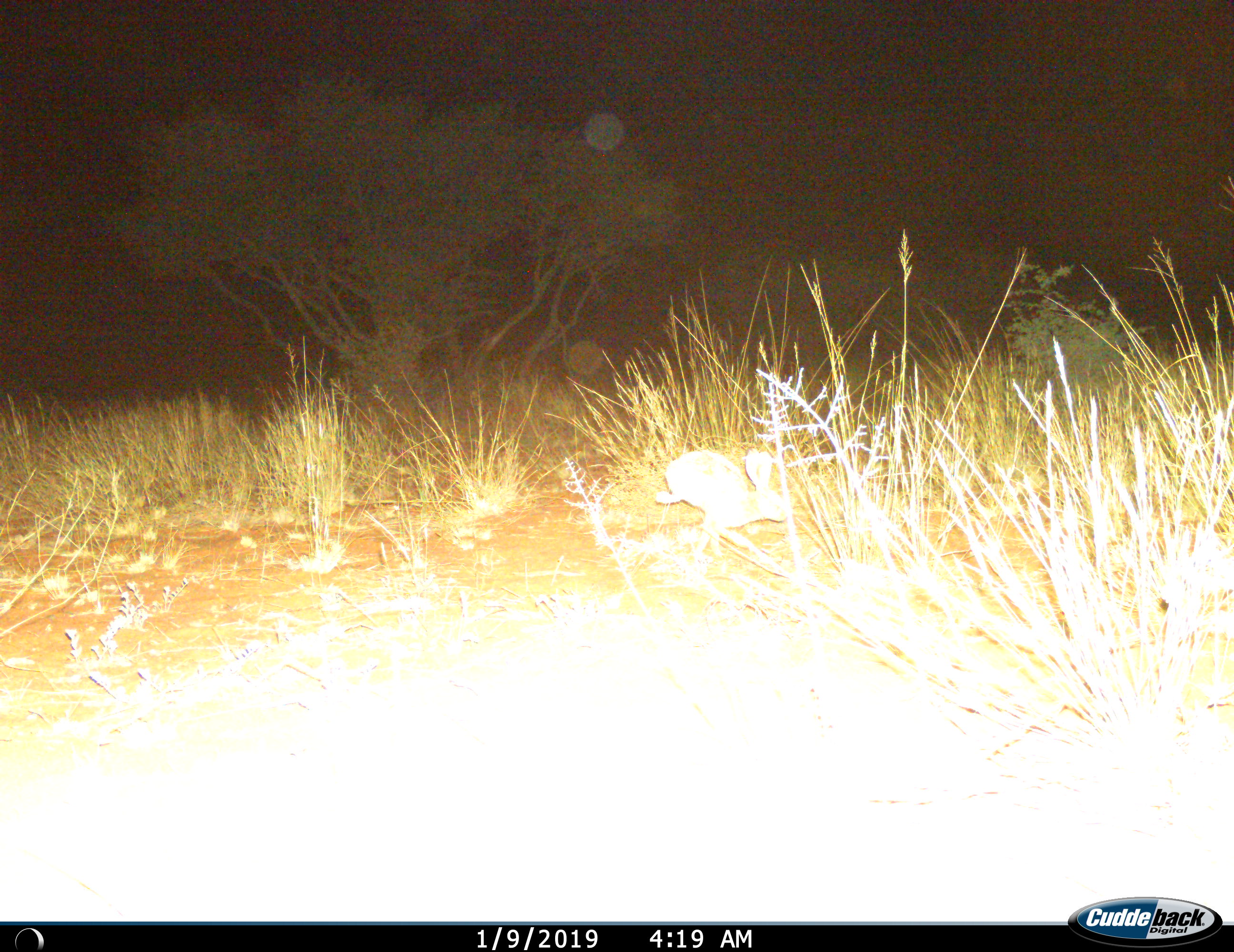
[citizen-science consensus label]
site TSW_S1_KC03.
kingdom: Animalia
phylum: Chordata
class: Mammalia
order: Lagomorpha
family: Leporidae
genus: Lepus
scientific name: Lepus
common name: hare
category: hareunknown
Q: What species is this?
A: Hareunknown (hare) (Lepus).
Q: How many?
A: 1.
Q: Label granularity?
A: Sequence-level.